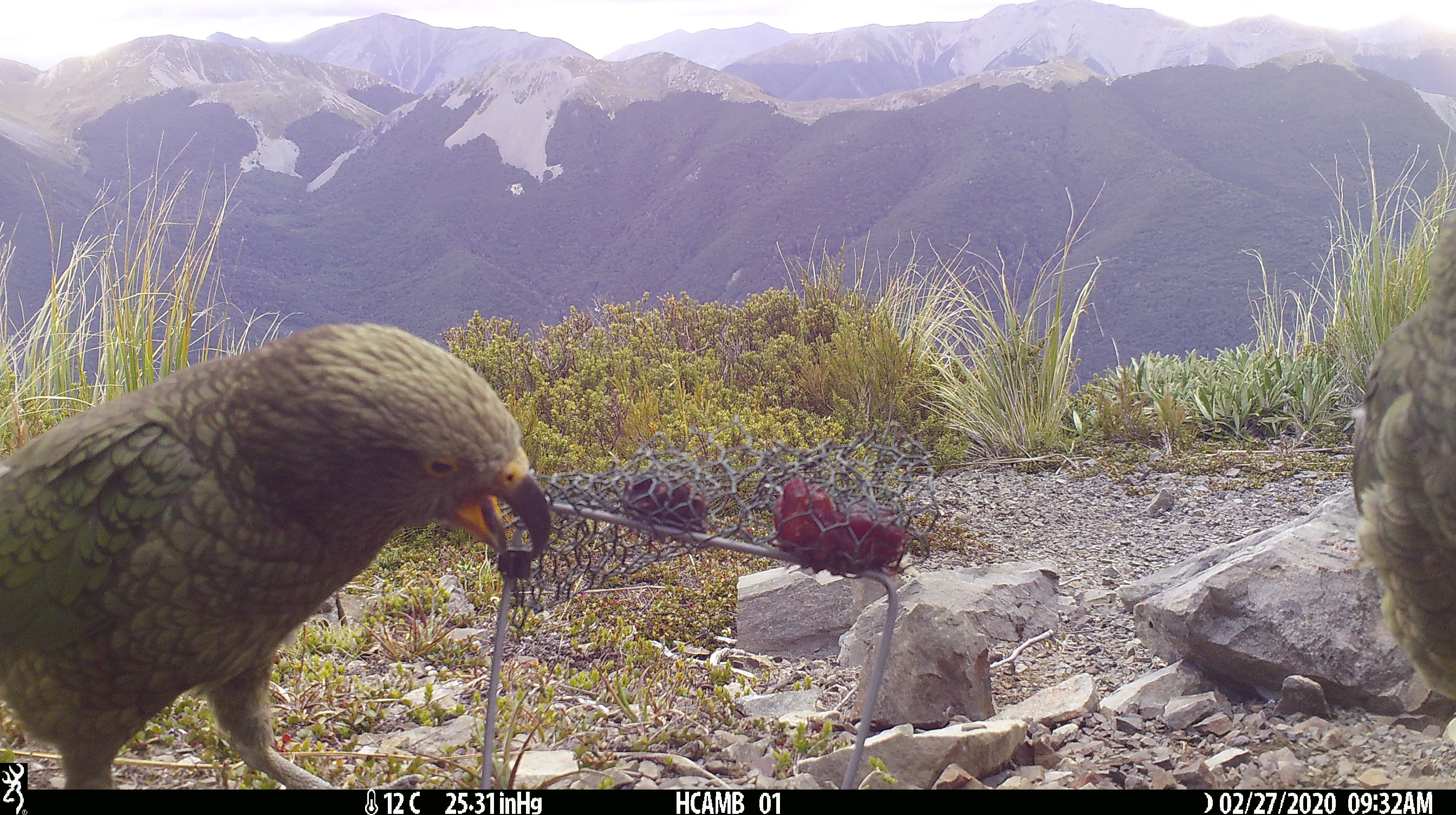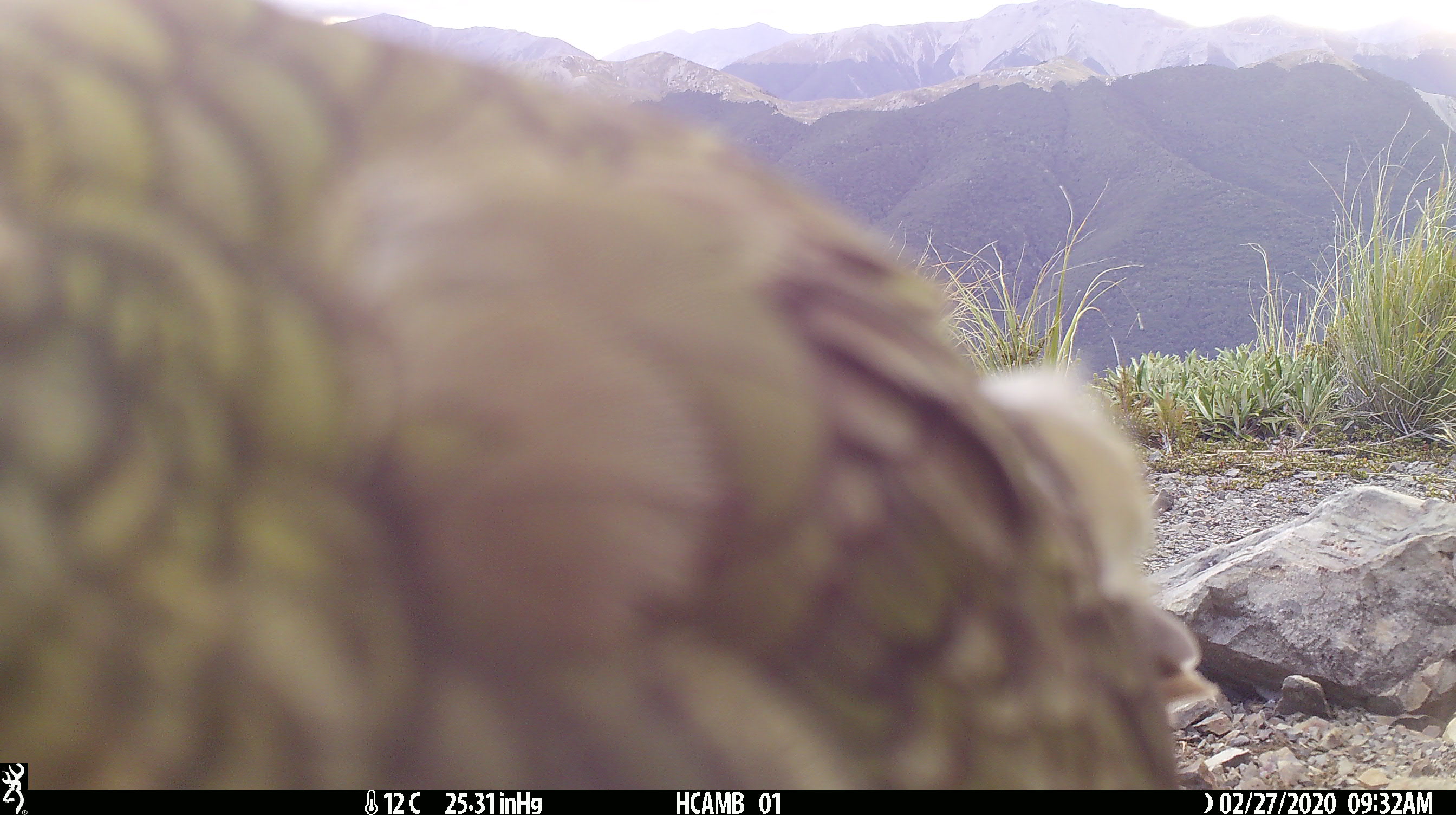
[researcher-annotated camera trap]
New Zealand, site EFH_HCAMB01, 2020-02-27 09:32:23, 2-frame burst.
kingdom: Animalia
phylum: Chordata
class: Aves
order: Psittaciformes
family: Strigopidae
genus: Nestor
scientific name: Nestor notabilis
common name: kea